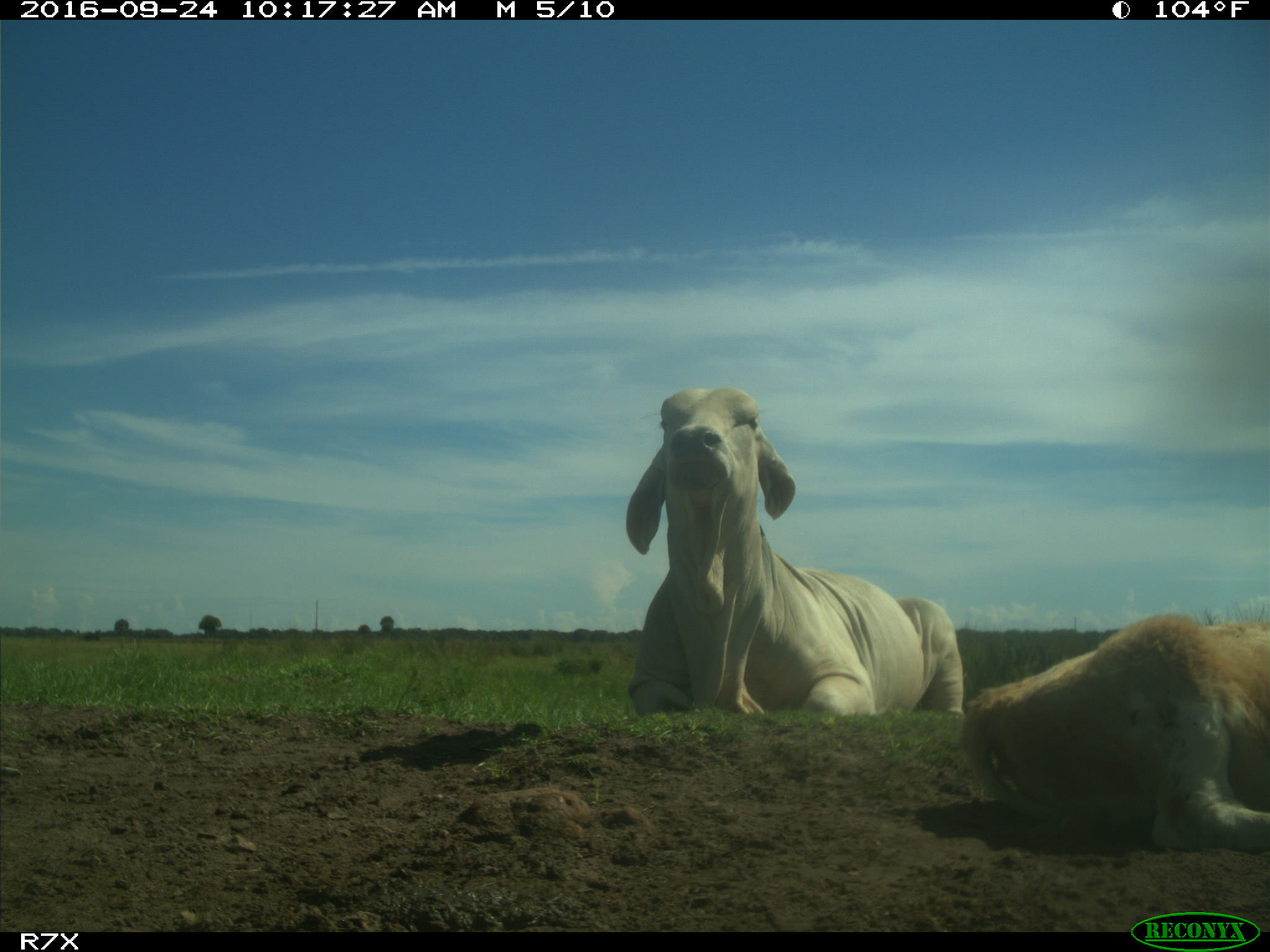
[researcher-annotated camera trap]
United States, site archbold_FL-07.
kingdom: Animalia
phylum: Chordata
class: Mammalia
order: Artiodactyla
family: Bovidae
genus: Bos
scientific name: Bos taurus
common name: domestic cow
Bos taurus (domestic cow).